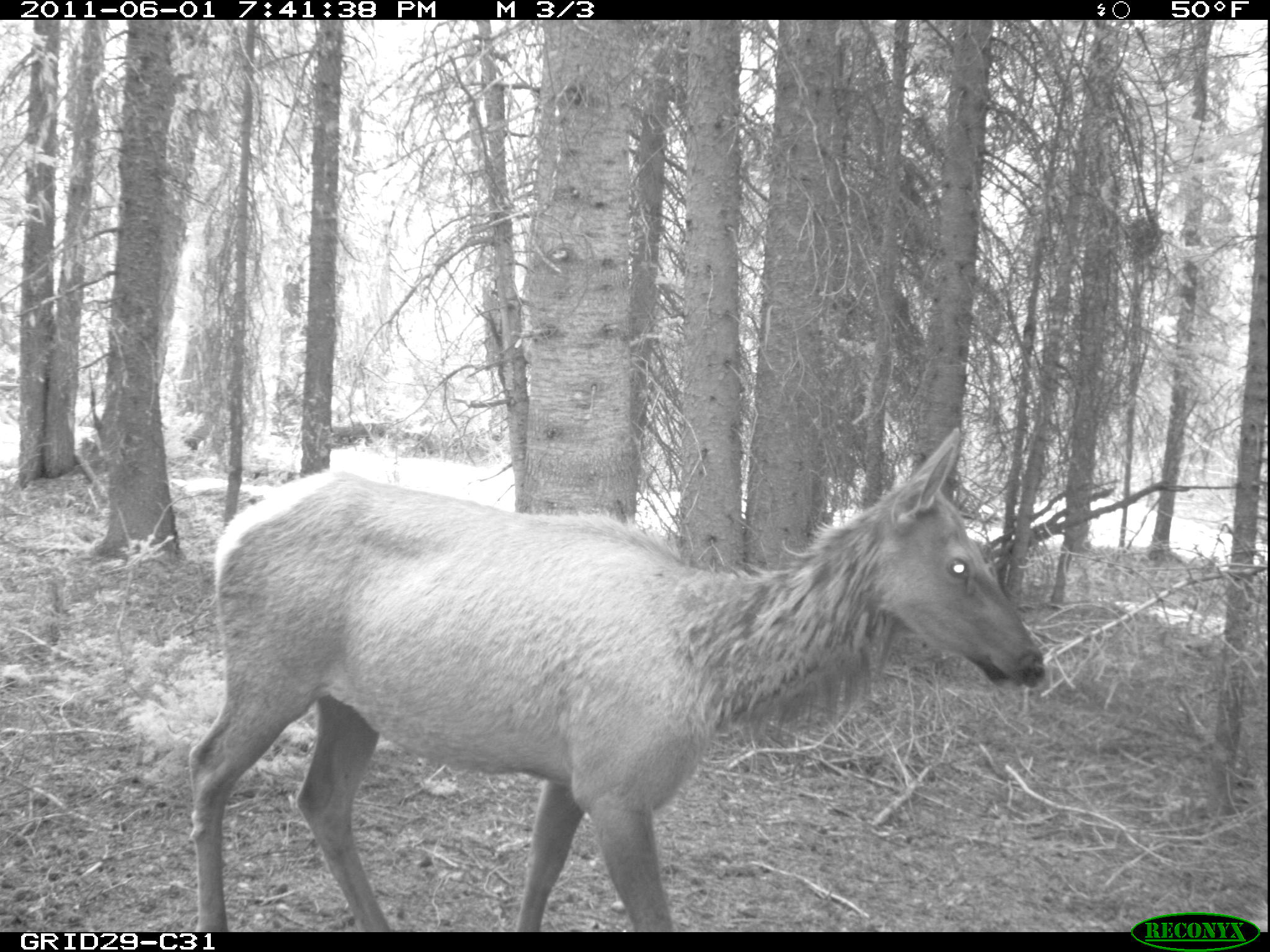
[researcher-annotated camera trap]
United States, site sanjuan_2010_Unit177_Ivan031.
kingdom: Animalia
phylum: Chordata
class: Mammalia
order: Artiodactyla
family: Cervidae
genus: Cervus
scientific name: Cervus elaphus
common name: red deer